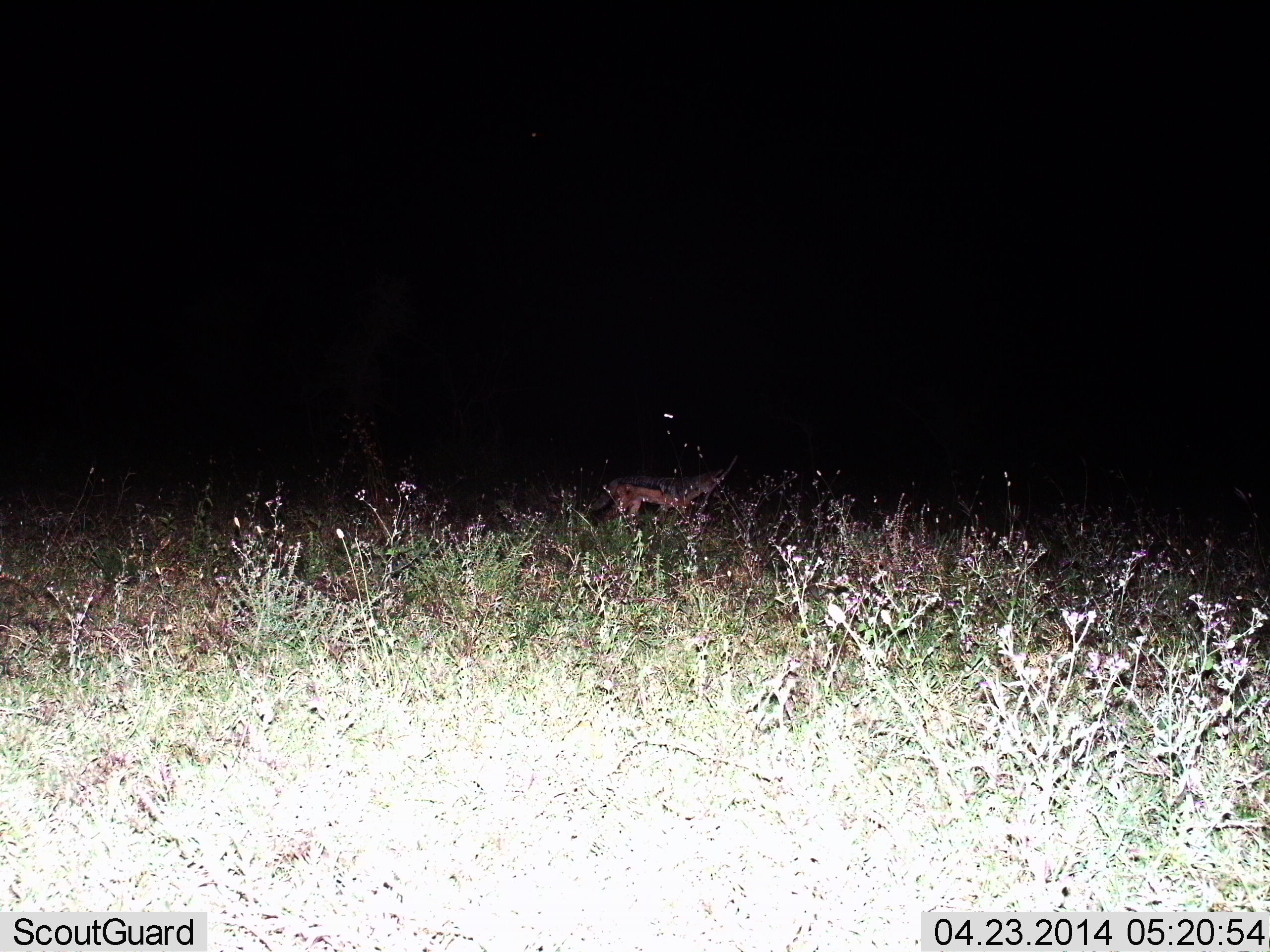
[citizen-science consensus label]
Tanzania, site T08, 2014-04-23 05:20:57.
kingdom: Animalia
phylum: Chordata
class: Mammalia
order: Carnivora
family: Canidae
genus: Lupulella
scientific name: Lupulella mesomelas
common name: black-backed jackal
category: jackal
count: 1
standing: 80%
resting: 0%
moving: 20%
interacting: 0%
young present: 0%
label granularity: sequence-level